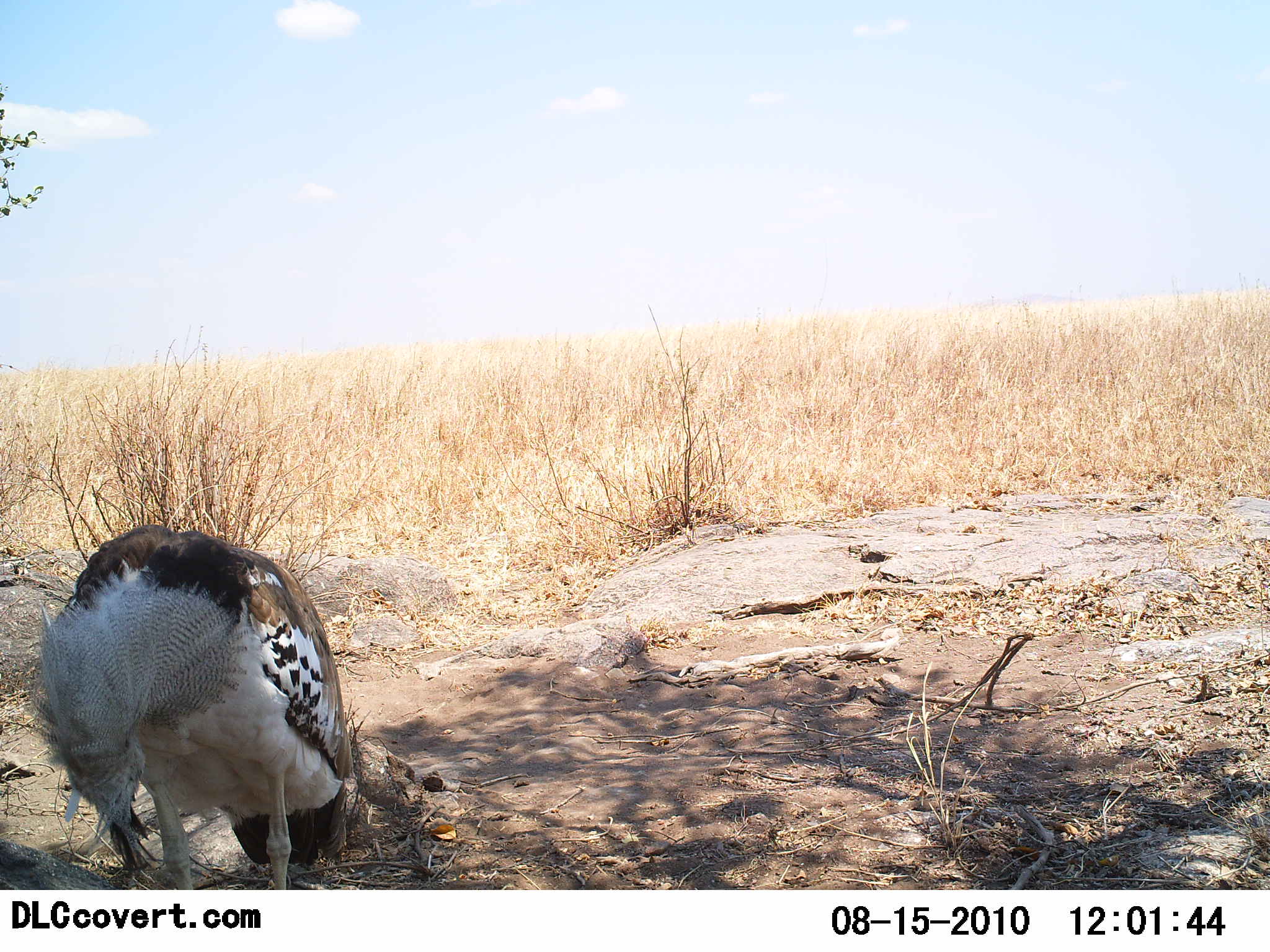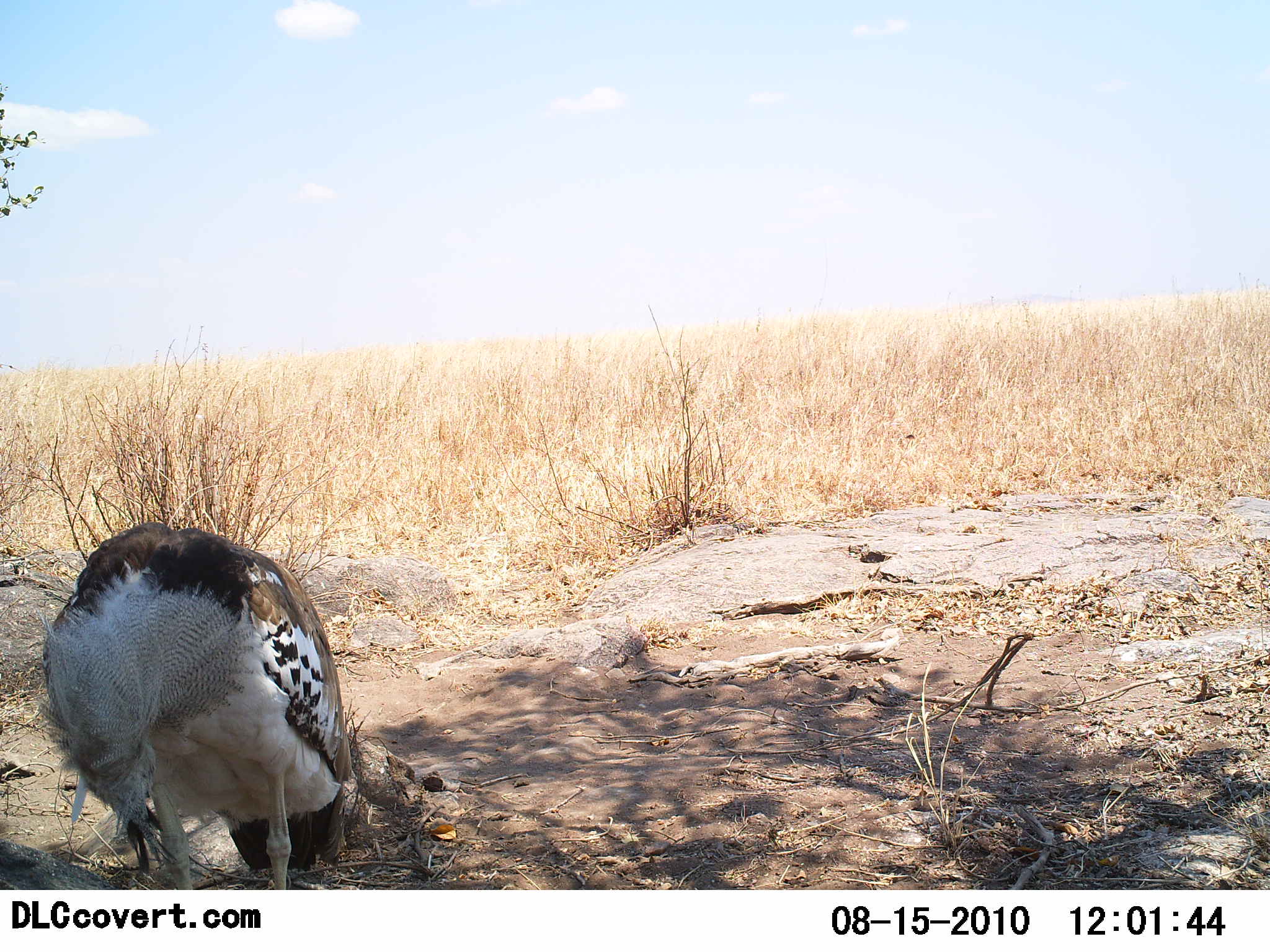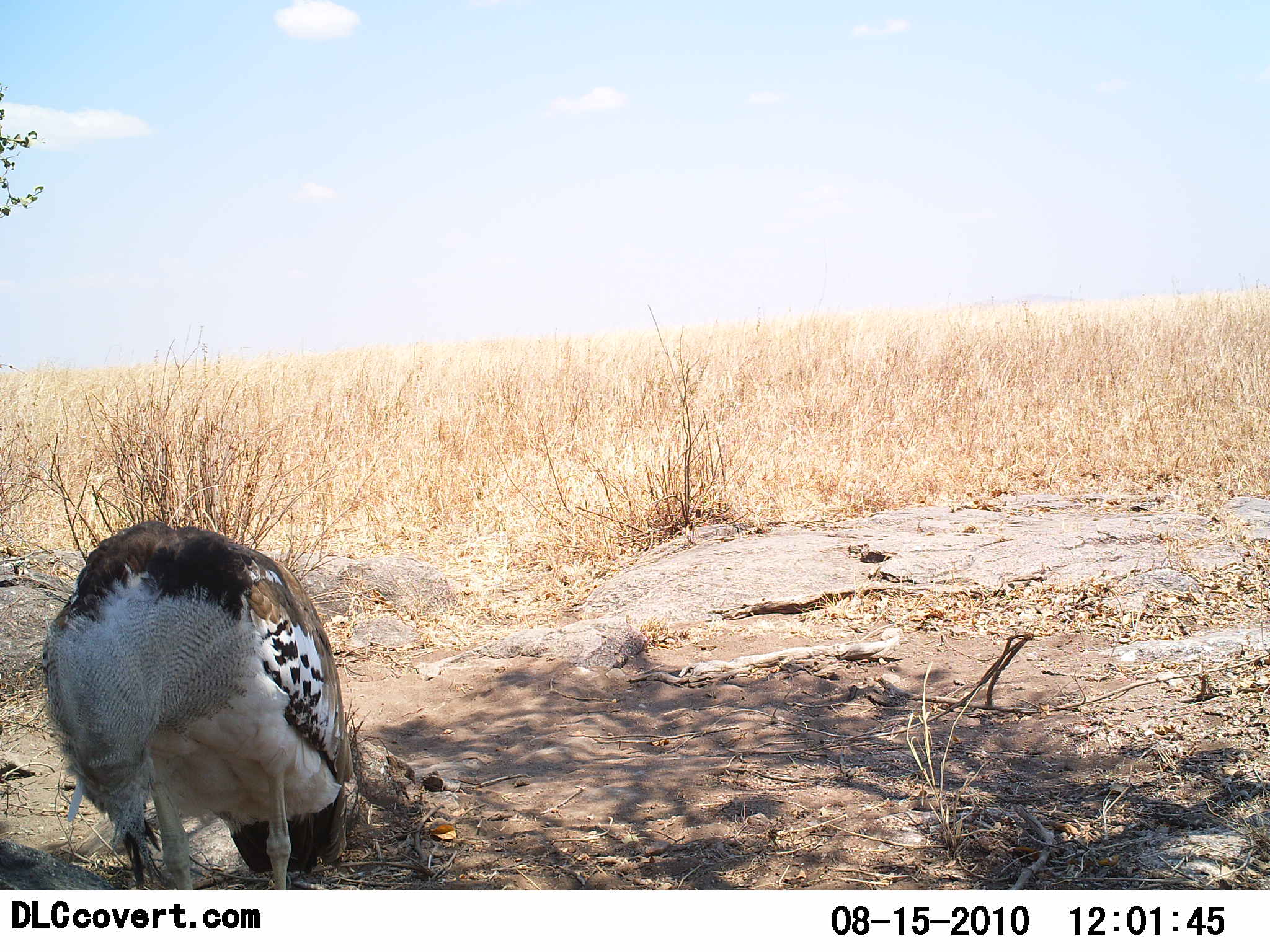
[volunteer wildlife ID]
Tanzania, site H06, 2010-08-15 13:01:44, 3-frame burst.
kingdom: Animalia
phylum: Chordata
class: Aves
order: Otidiformes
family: Otididae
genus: Ardeotis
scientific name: Ardeotis kori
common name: kori bustard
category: koribustard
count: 1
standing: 38%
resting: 46%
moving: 0%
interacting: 0%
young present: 0%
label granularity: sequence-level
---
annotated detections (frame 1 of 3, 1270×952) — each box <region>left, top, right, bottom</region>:
animal: <region>31, 525, 358, 889</region>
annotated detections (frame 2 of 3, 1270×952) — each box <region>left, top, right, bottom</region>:
animal: <region>39, 519, 352, 890</region>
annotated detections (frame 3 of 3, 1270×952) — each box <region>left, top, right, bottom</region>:
animal: <region>40, 520, 356, 890</region>